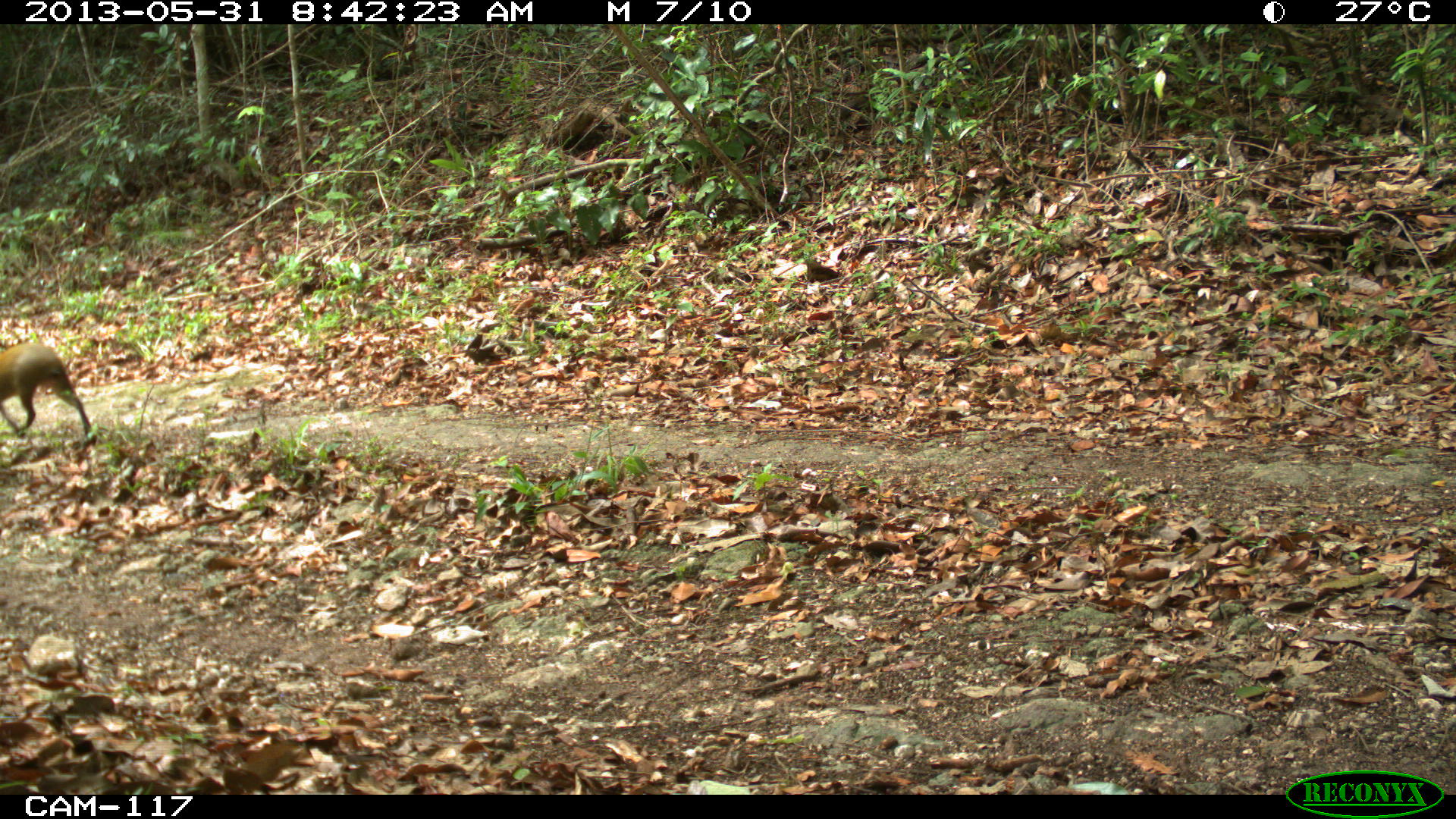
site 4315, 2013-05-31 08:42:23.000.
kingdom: Animalia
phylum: Chordata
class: Mammalia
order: Rodentia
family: Dasyproctidae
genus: Dasyprocta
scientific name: Dasyprocta punctata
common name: central american agouti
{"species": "Dasyprocta punctata (central american agouti)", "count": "1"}